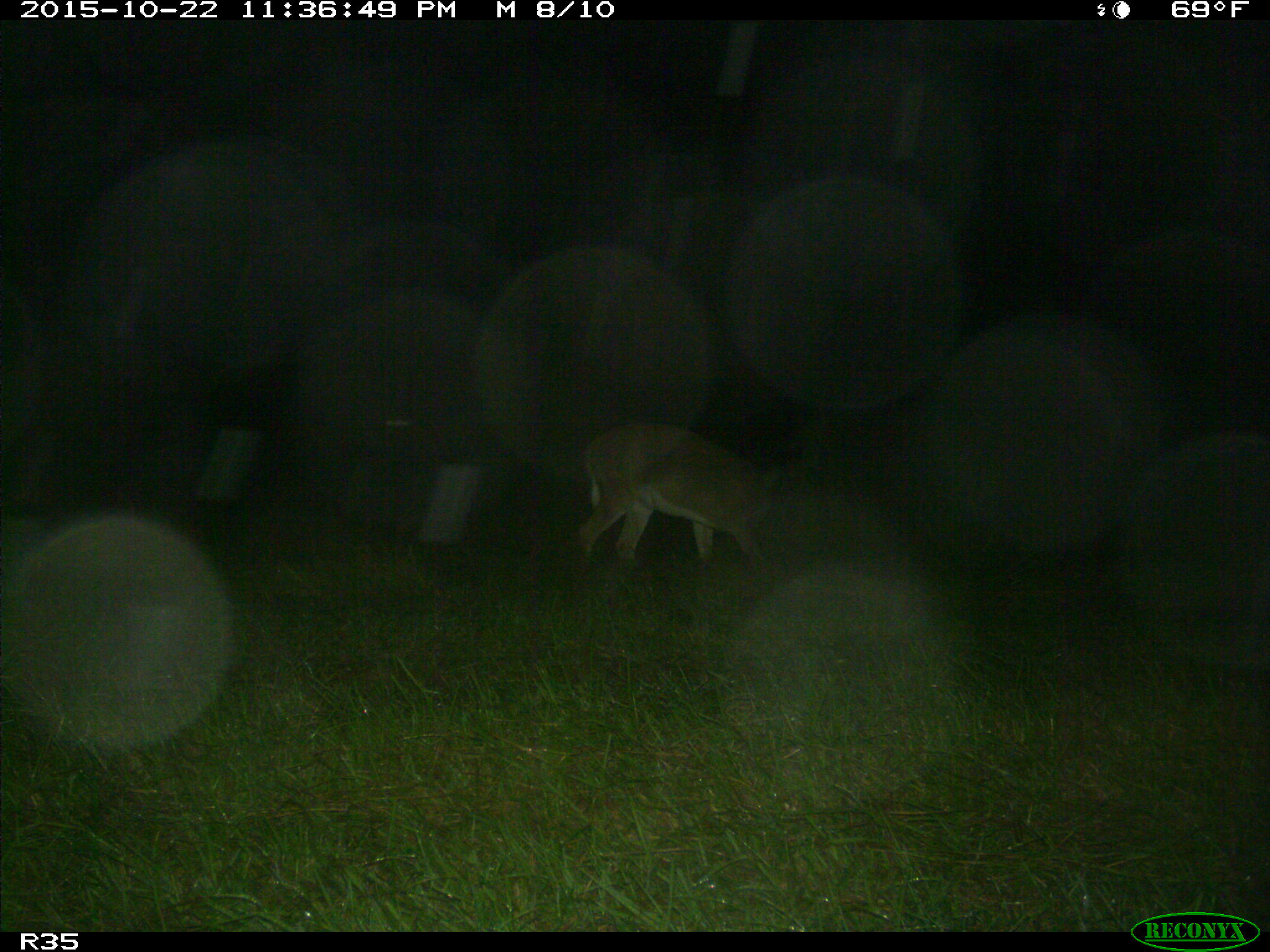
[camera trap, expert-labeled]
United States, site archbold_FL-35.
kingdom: Animalia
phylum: Chordata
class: Mammalia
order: Artiodactyla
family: Cervidae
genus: Odocoileus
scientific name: Odocoileus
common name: deer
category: unidentified deer